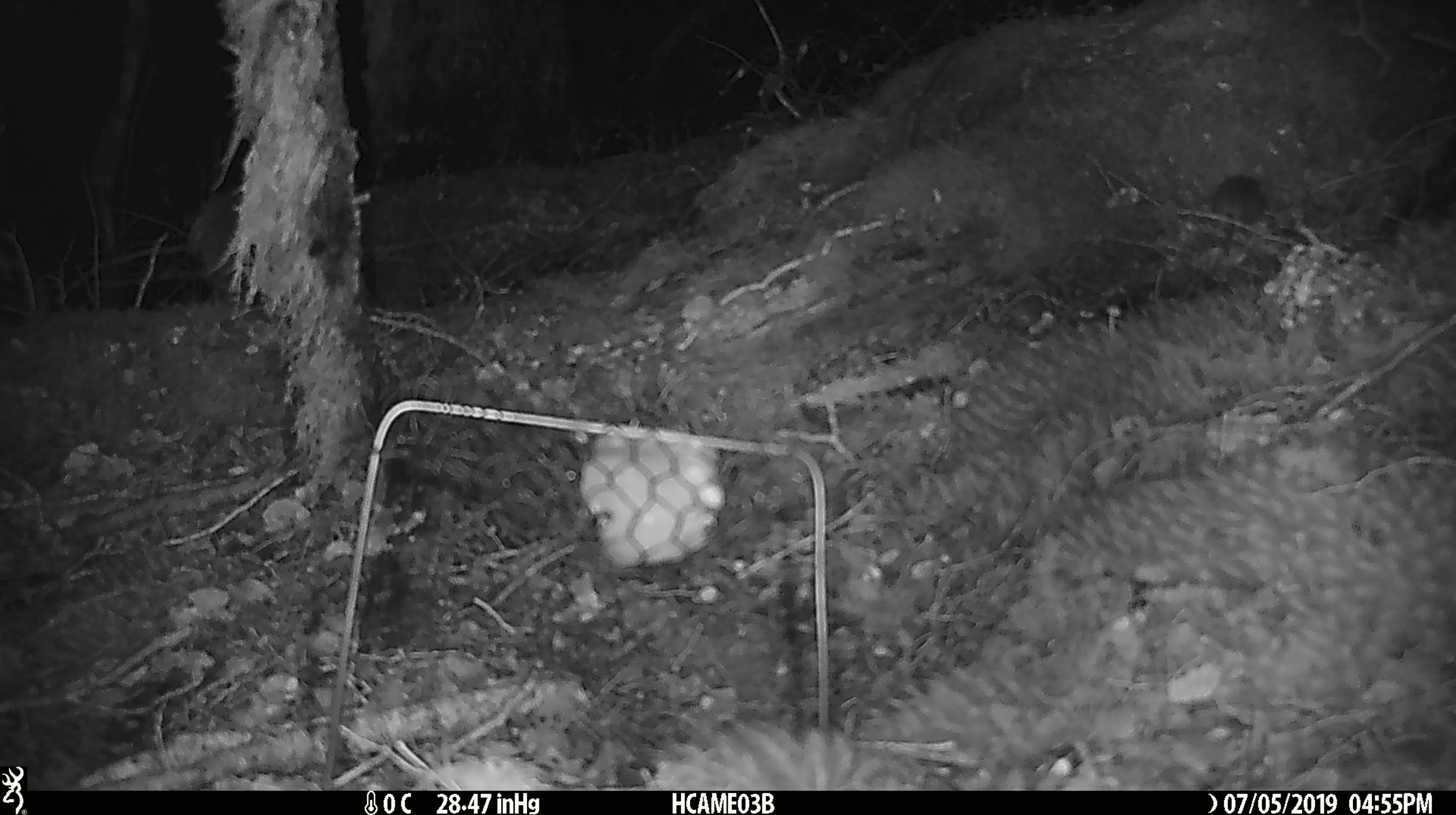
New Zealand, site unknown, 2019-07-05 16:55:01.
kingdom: Animalia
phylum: Chordata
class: Mammalia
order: Rodentia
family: Muridae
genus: Mus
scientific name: Mus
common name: mouse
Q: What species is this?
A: Mouse (Mus).